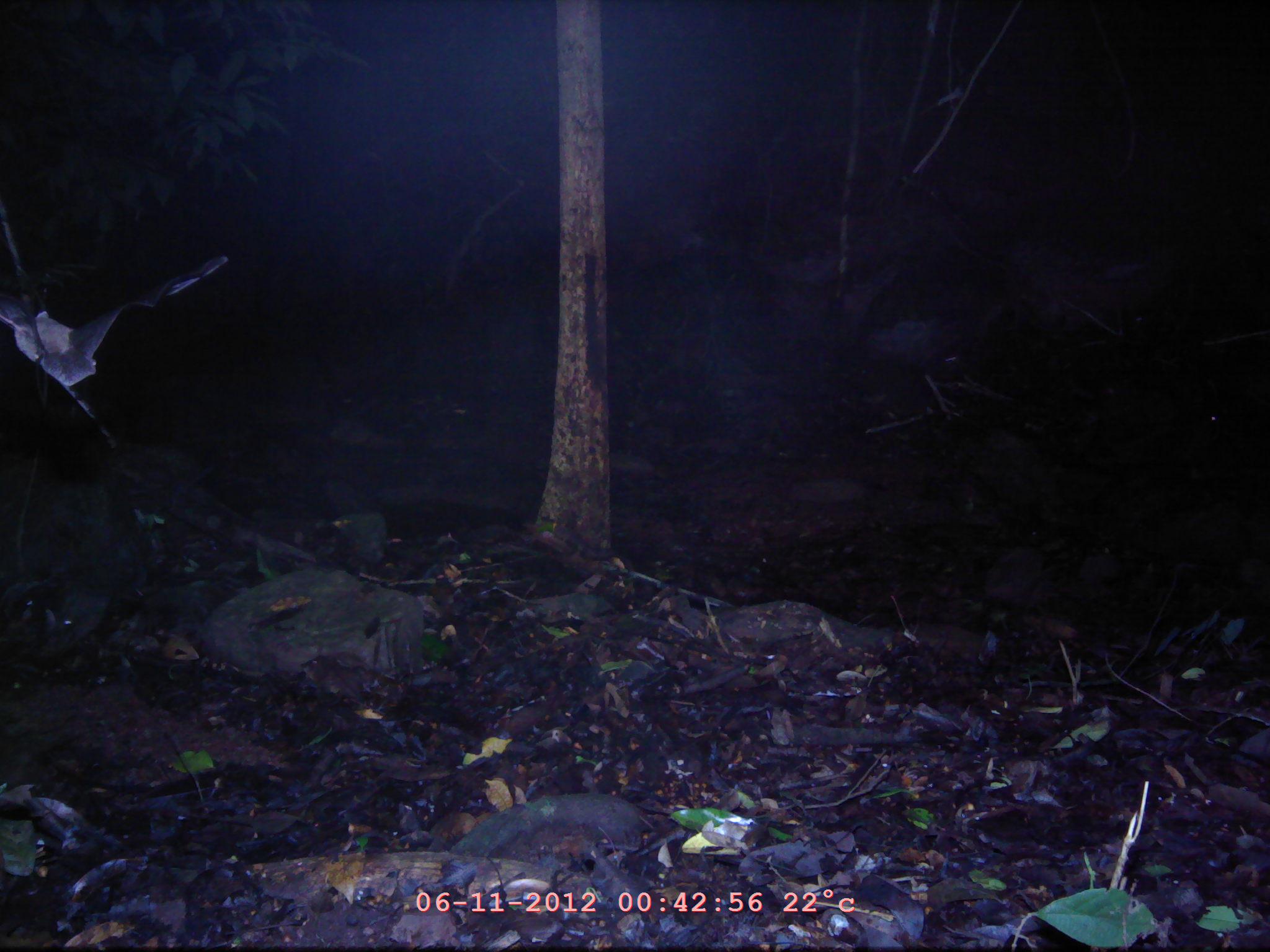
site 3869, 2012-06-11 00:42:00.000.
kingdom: Animalia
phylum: Chordata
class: Mammalia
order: Chiroptera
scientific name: Chiroptera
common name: bats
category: unknown bat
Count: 1.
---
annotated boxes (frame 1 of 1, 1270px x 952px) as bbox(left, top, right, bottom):
unknown bat: bbox(853, 241, 1028, 418); bbox(0, 254, 226, 385)